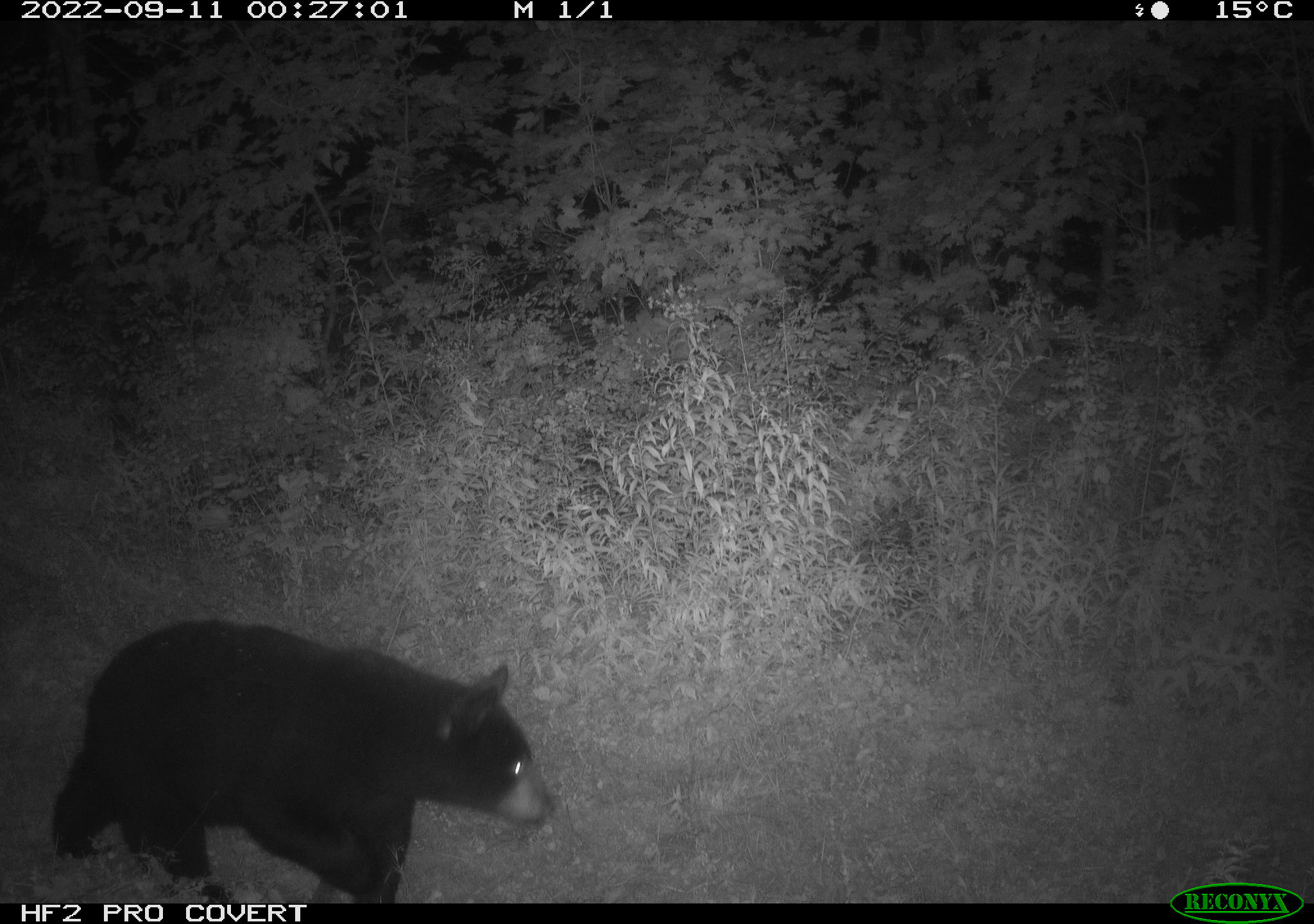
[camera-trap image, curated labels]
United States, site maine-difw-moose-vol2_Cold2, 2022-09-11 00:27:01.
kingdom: Animalia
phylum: Chordata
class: Mammalia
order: Carnivora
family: Ursidae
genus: Ursus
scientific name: Ursus americanus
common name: black bear